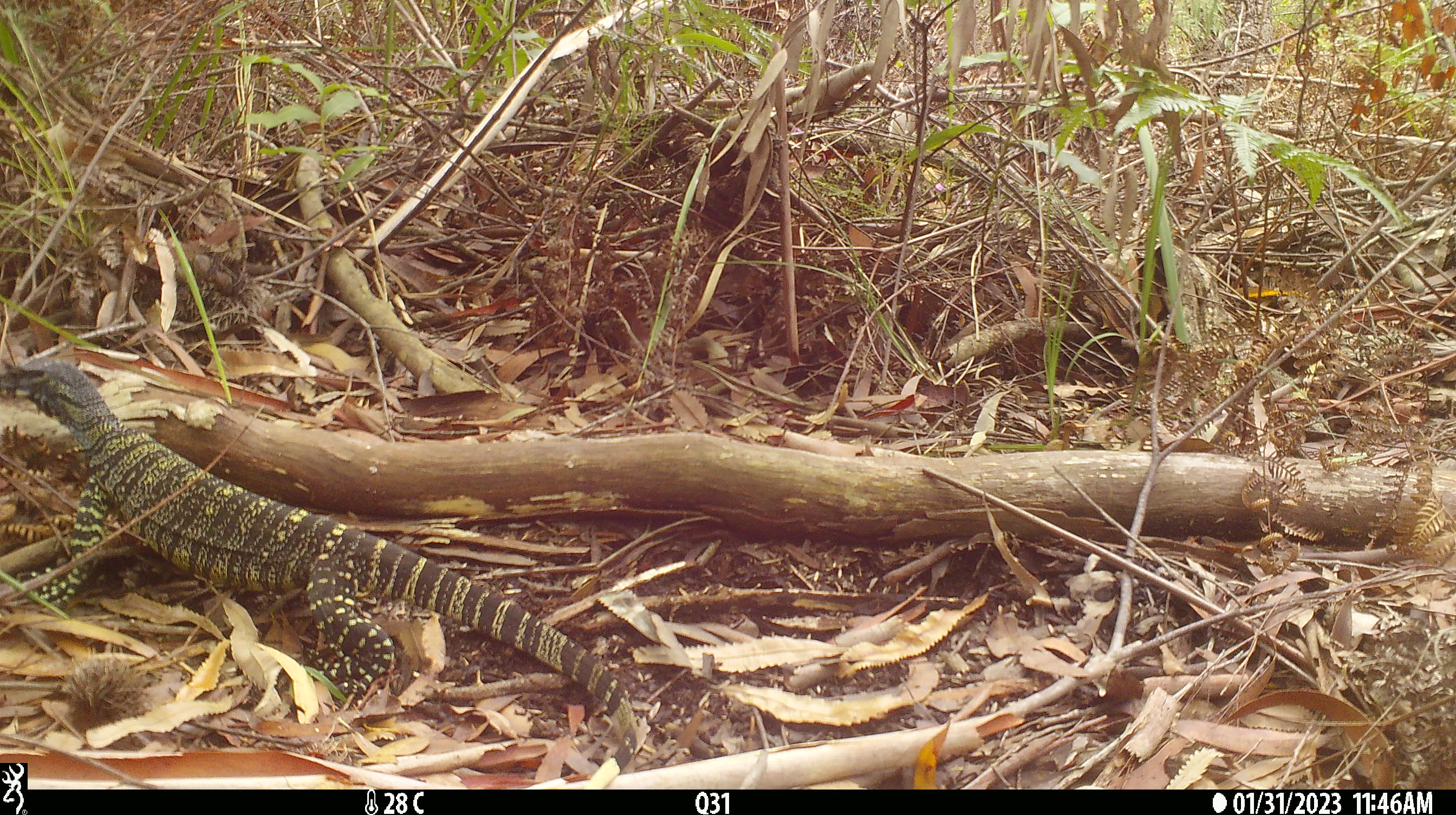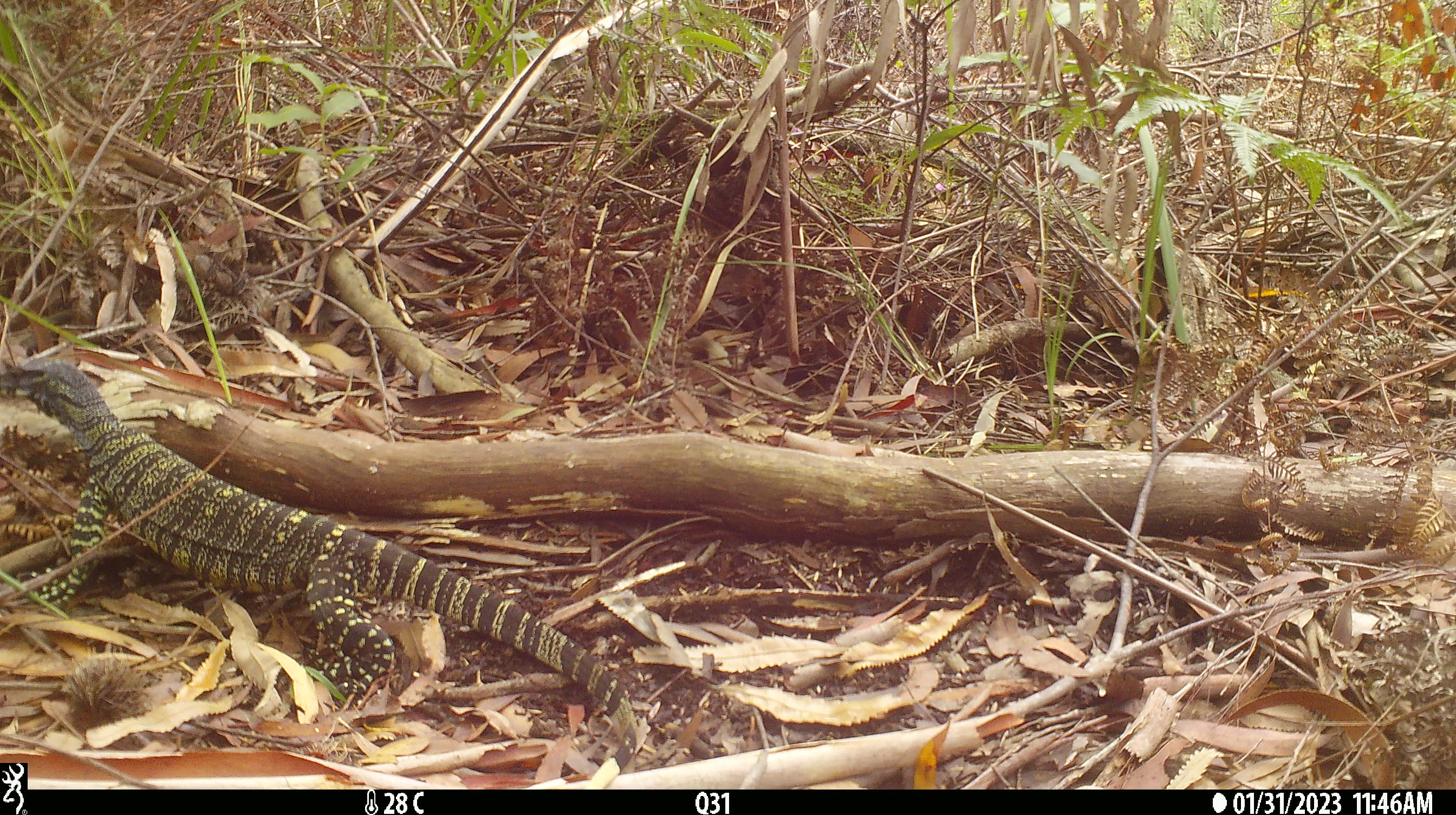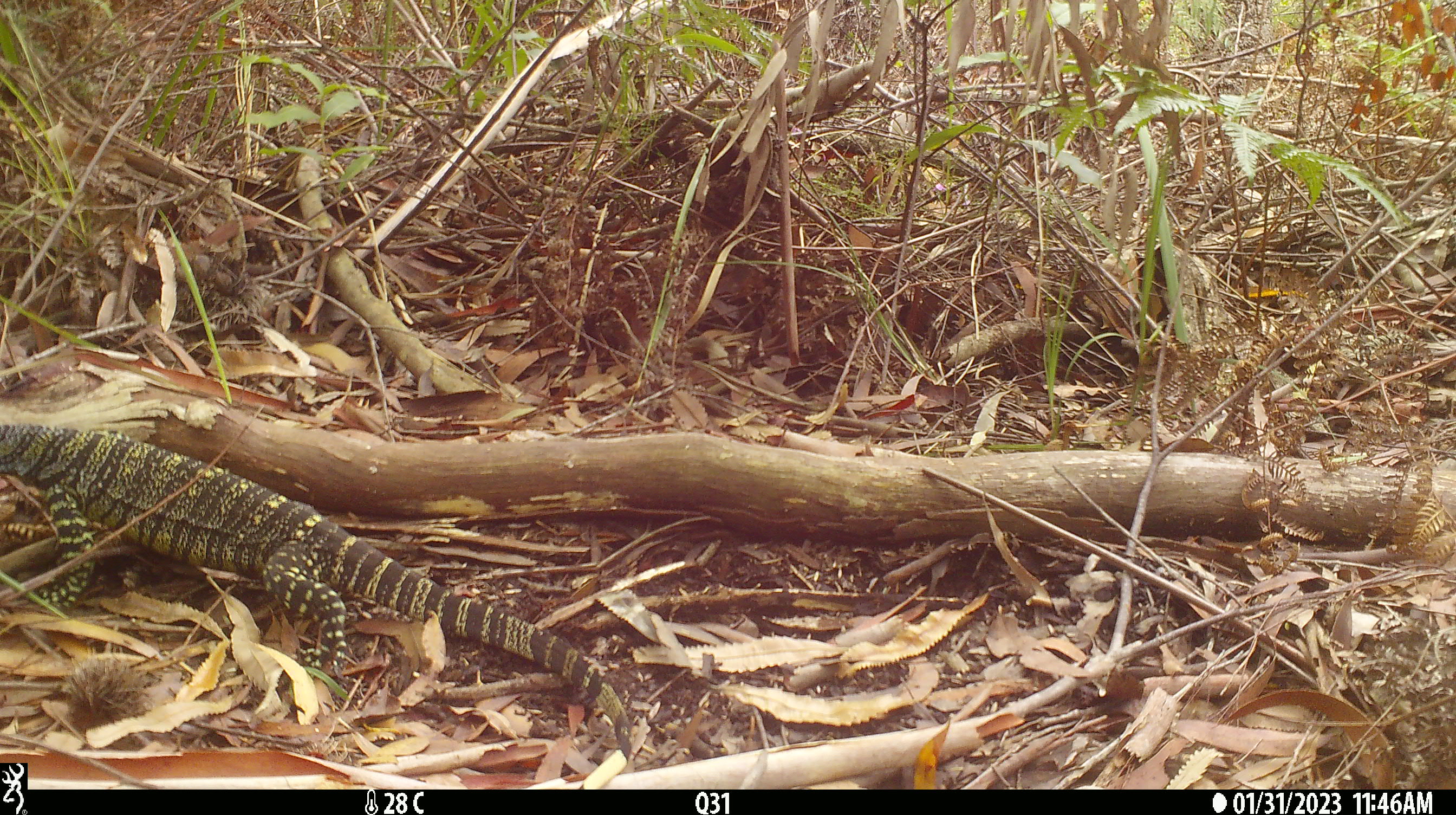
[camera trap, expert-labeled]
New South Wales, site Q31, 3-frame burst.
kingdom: Animalia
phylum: Chordata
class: Reptilia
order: Squamata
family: Varanidae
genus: Varanus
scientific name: Varanus varius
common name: lace monitor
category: goanna